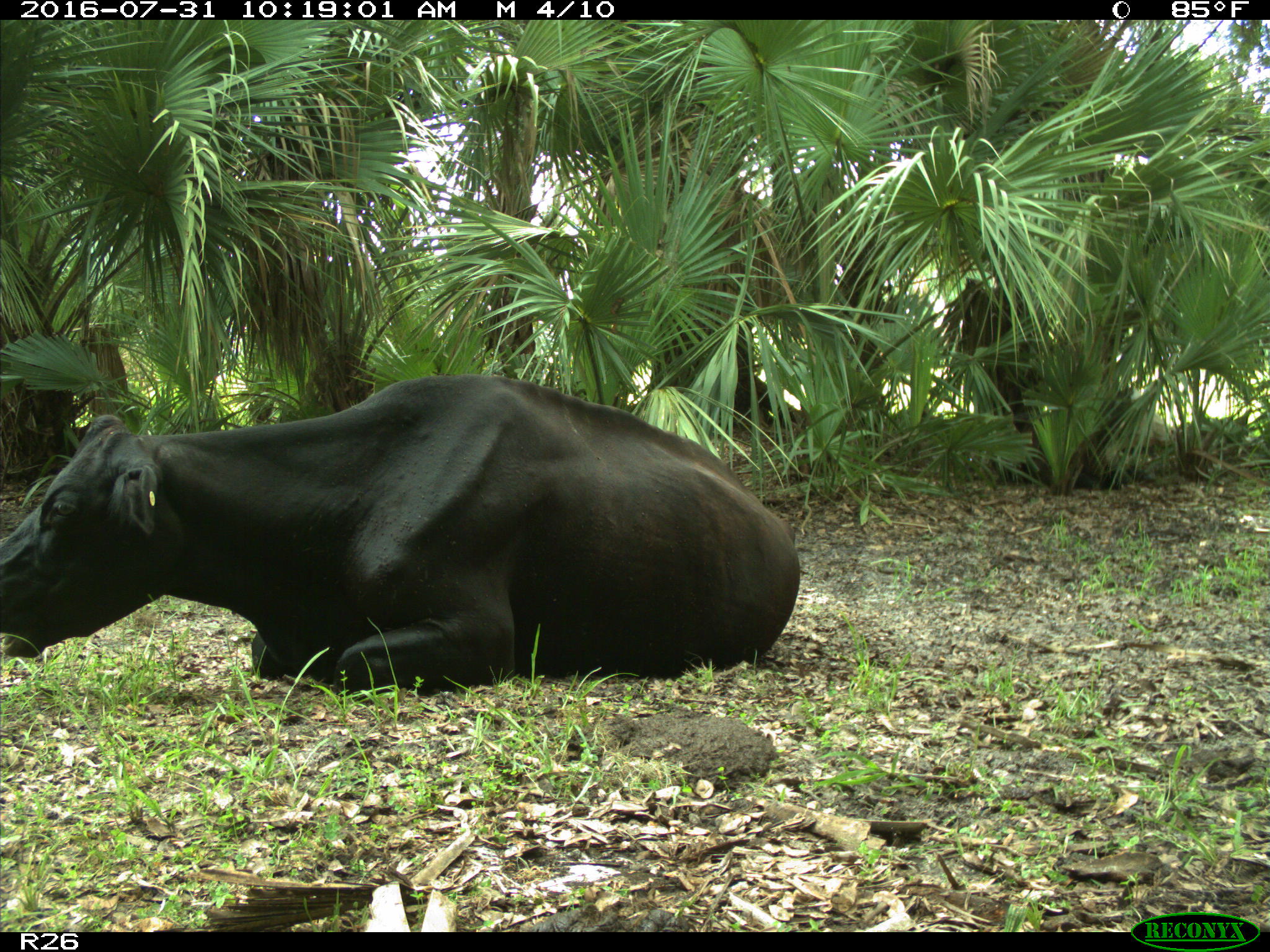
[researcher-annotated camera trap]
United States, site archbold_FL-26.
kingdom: Animalia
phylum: Chordata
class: Mammalia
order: Artiodactyla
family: Bovidae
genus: Bos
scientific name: Bos taurus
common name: domestic cow